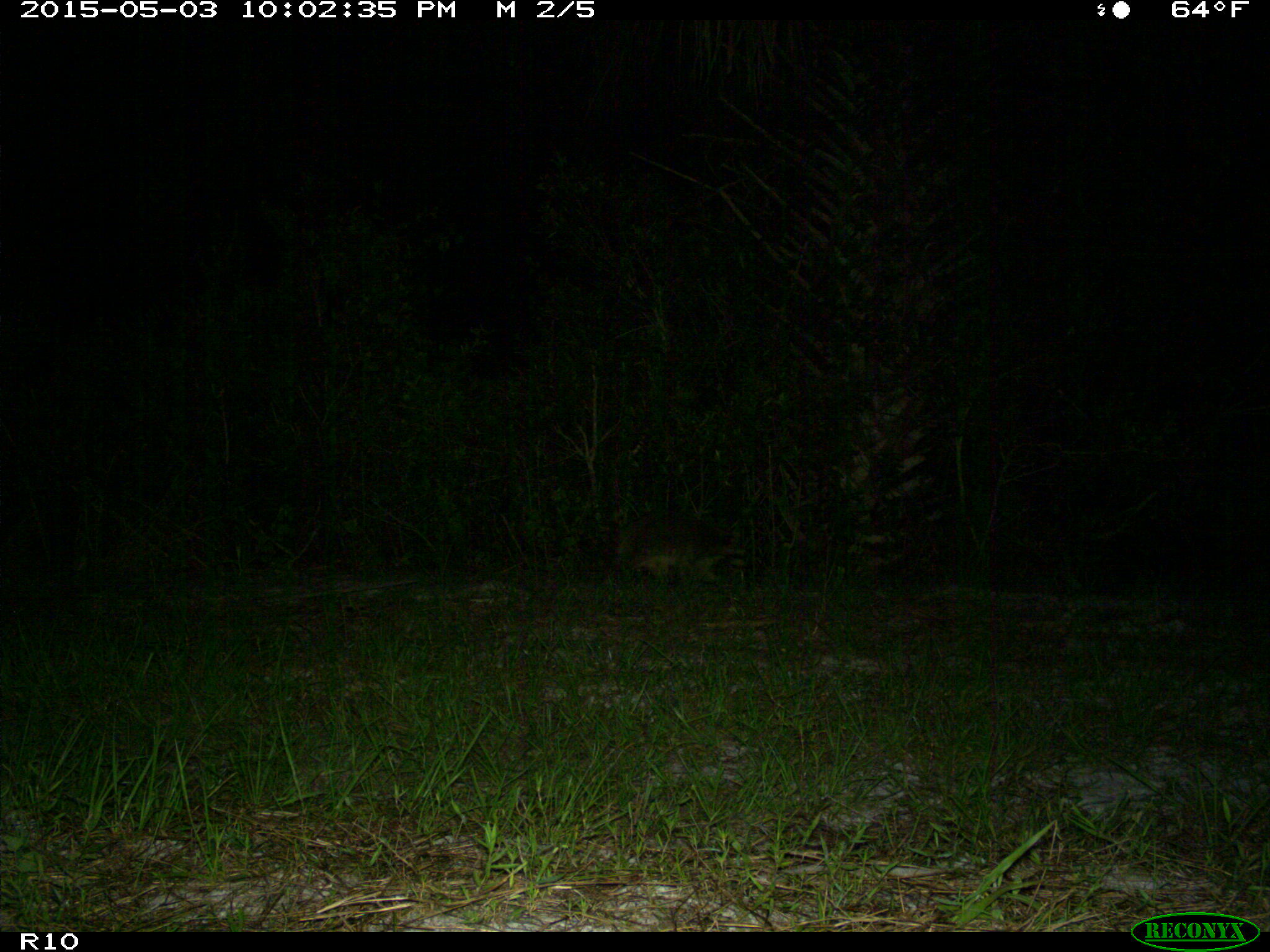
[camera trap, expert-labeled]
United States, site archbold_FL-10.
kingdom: Animalia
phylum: Chordata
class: Mammalia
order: Carnivora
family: Procyonidae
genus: Procyon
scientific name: Procyon lotor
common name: common raccoon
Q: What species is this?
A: Procyon lotor (common raccoon).